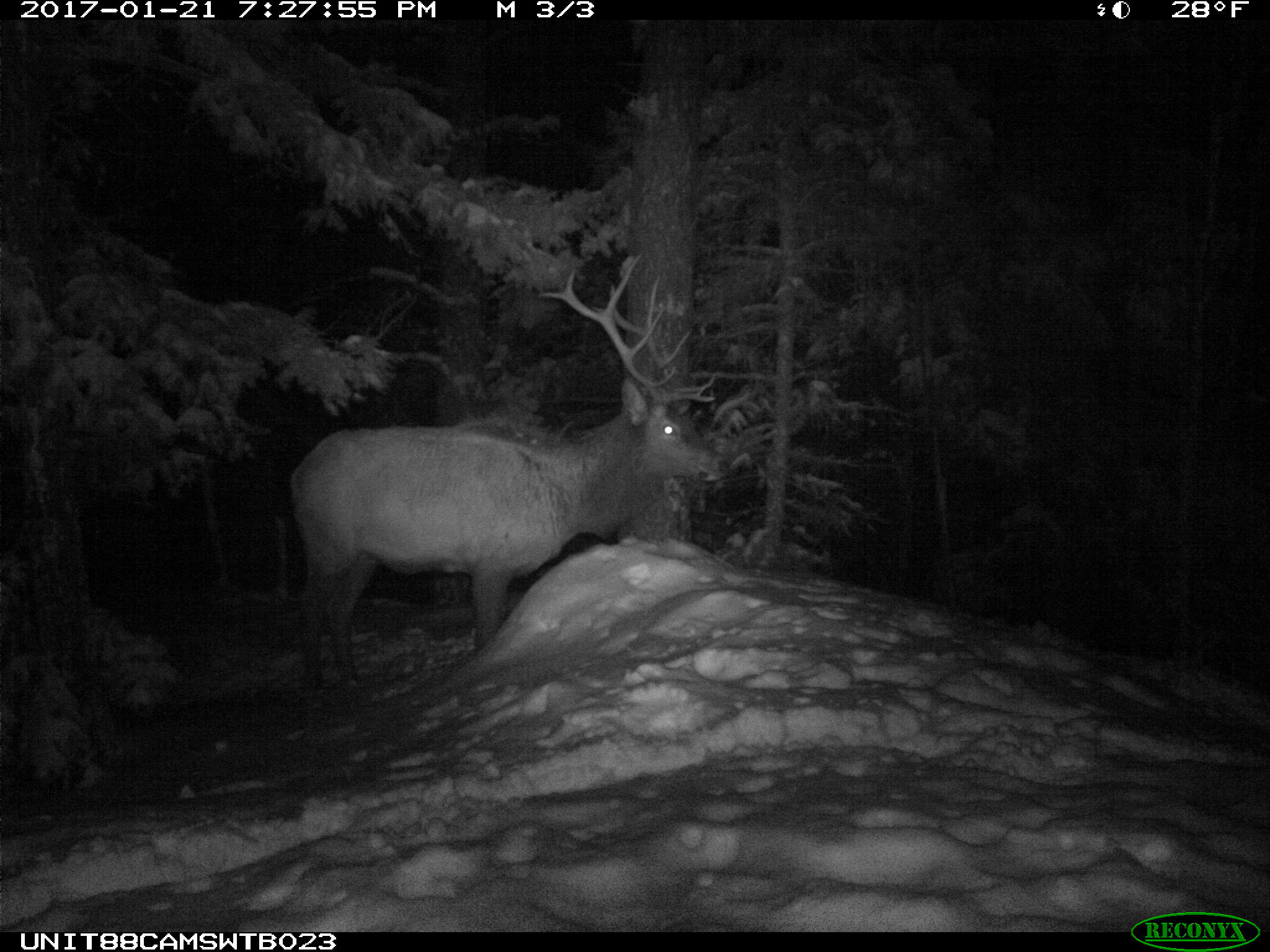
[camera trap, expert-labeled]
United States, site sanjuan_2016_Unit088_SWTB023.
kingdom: Animalia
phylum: Chordata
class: Mammalia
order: Artiodactyla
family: Cervidae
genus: Cervus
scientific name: Cervus elaphus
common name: red deer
Cervus elaphus (red deer).